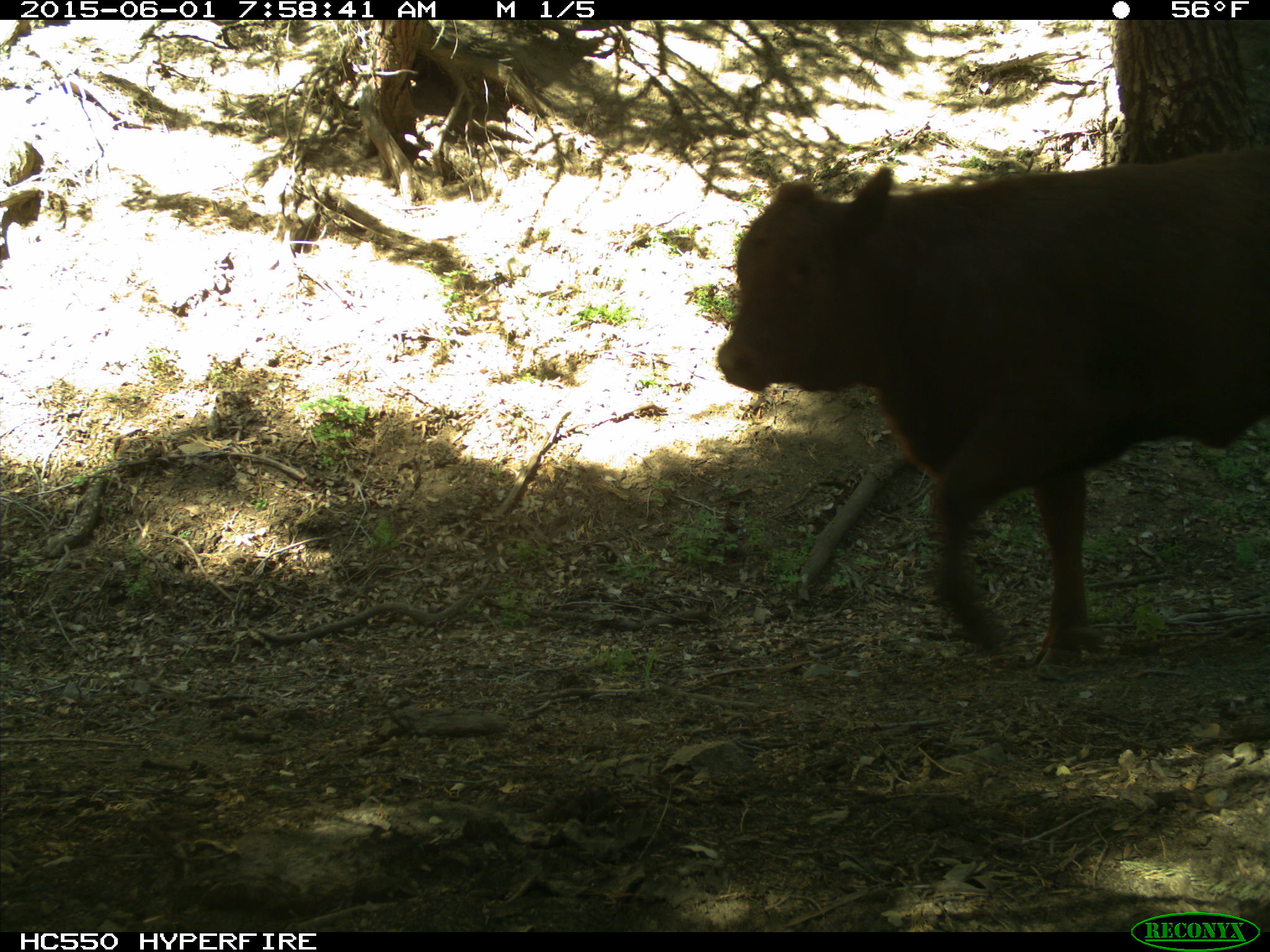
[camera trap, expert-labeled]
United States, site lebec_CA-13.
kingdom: Animalia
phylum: Chordata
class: Mammalia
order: Artiodactyla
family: Bovidae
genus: Bos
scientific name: Bos taurus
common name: domestic cow